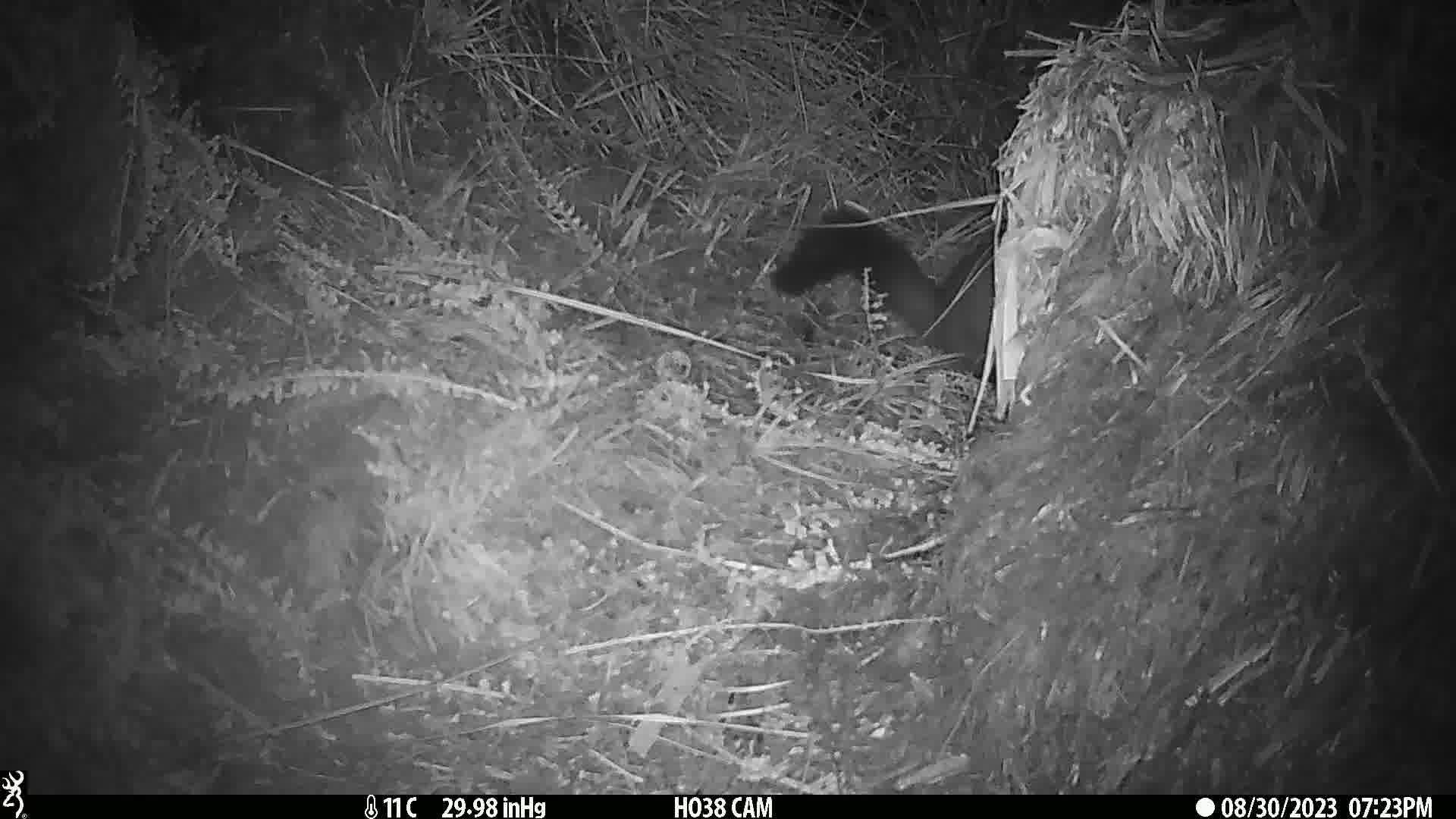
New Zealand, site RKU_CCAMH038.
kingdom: Animalia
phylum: Chordata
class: Mammalia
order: Diprotodontia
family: Phalangeridae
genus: Trichosurus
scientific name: Trichosurus vulpecula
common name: common brushtail possum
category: possum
Possum (common brushtail possum) (Trichosurus vulpecula).